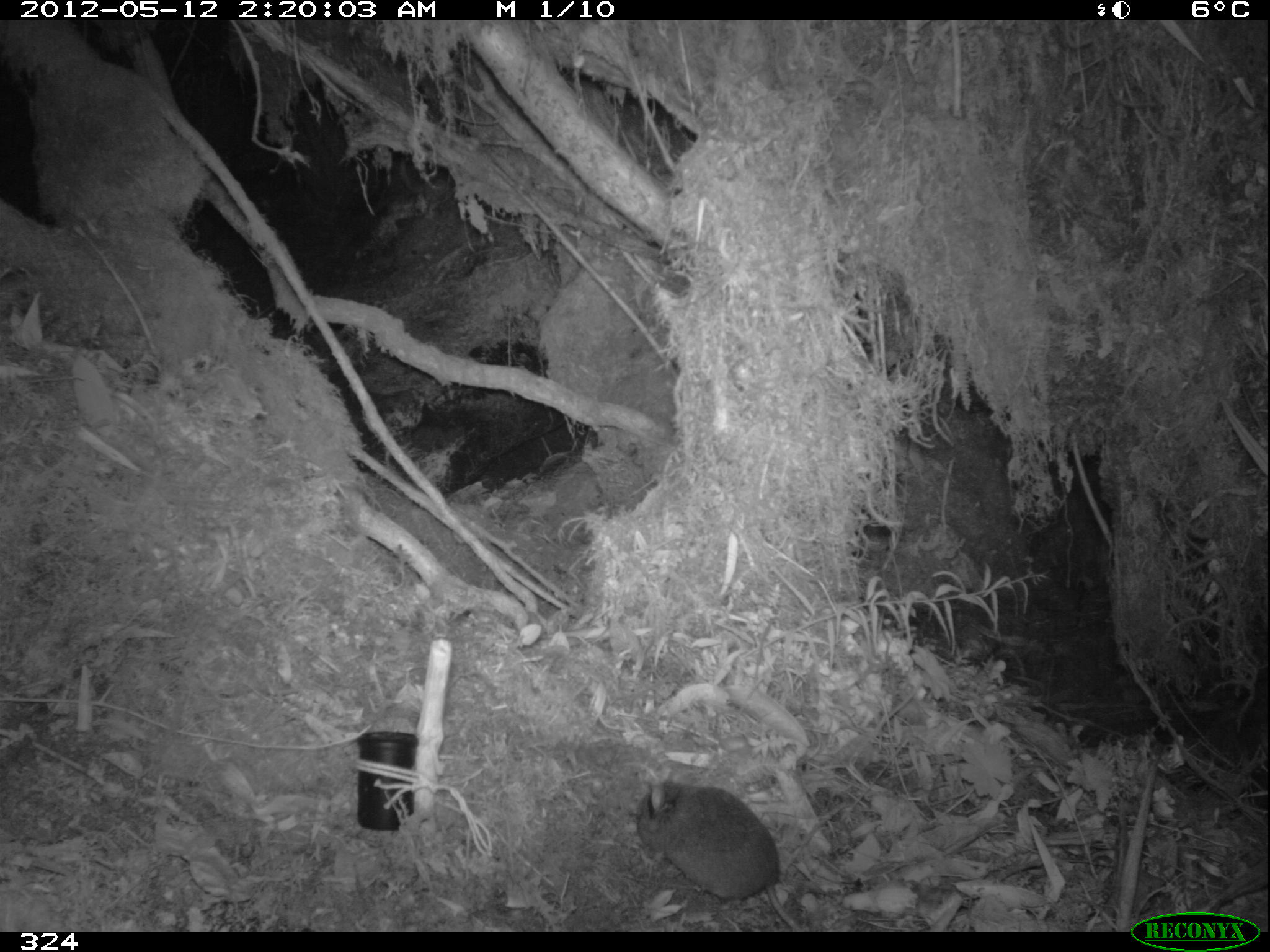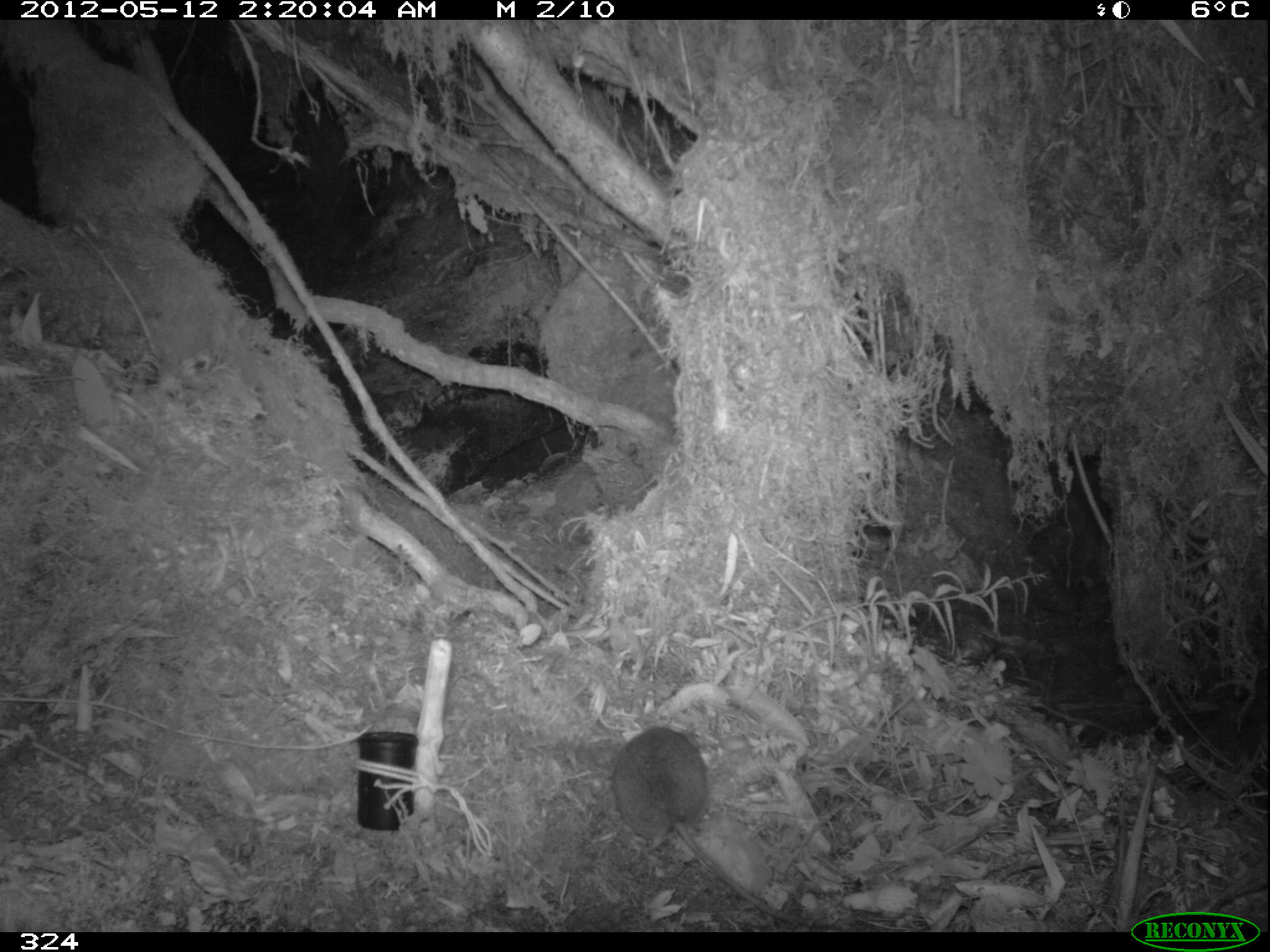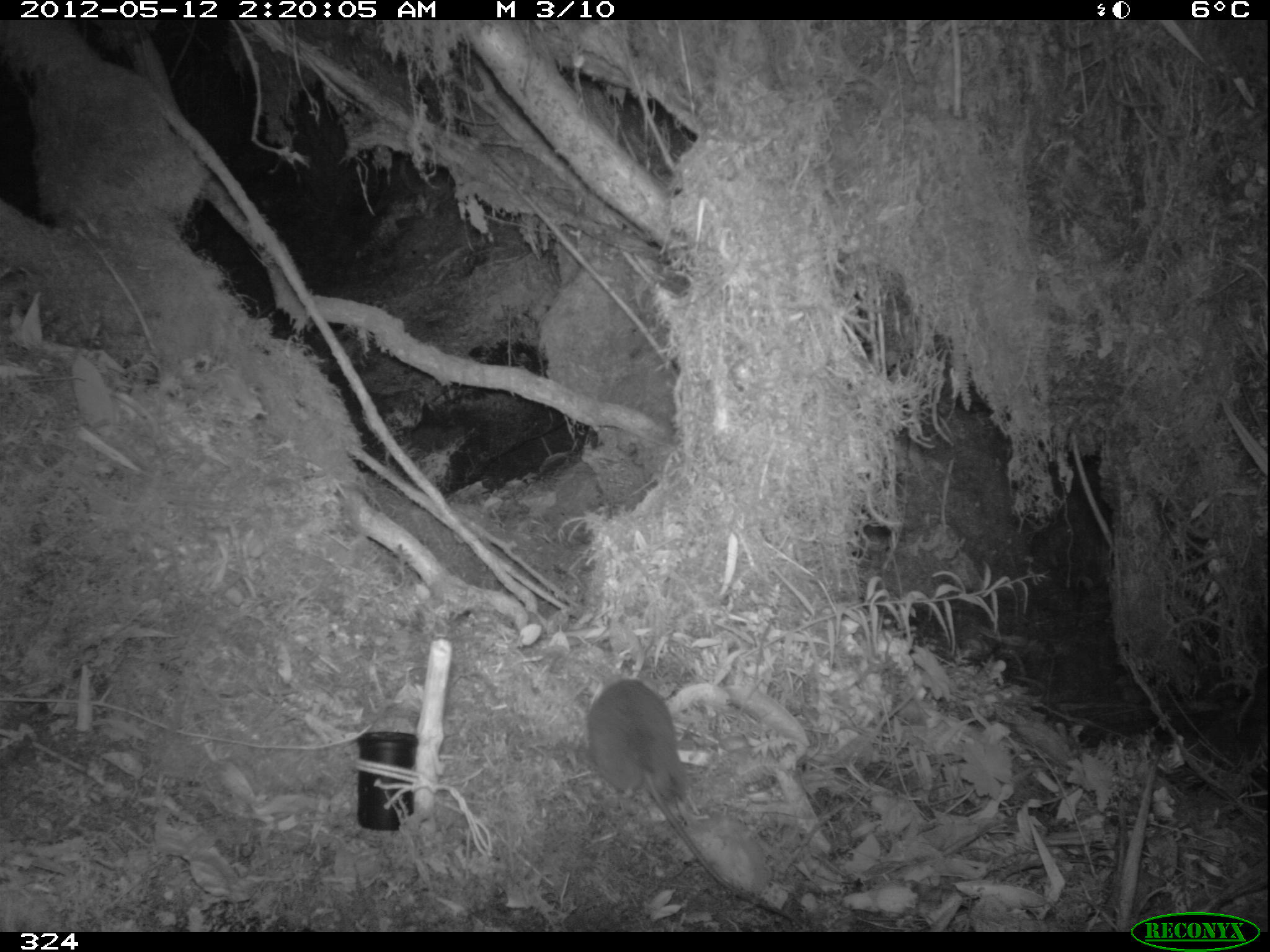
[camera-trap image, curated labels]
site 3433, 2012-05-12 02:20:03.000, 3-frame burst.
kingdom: Animalia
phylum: Chordata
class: Mammalia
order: Rodentia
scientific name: Rodentia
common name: rodents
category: unknown rodent